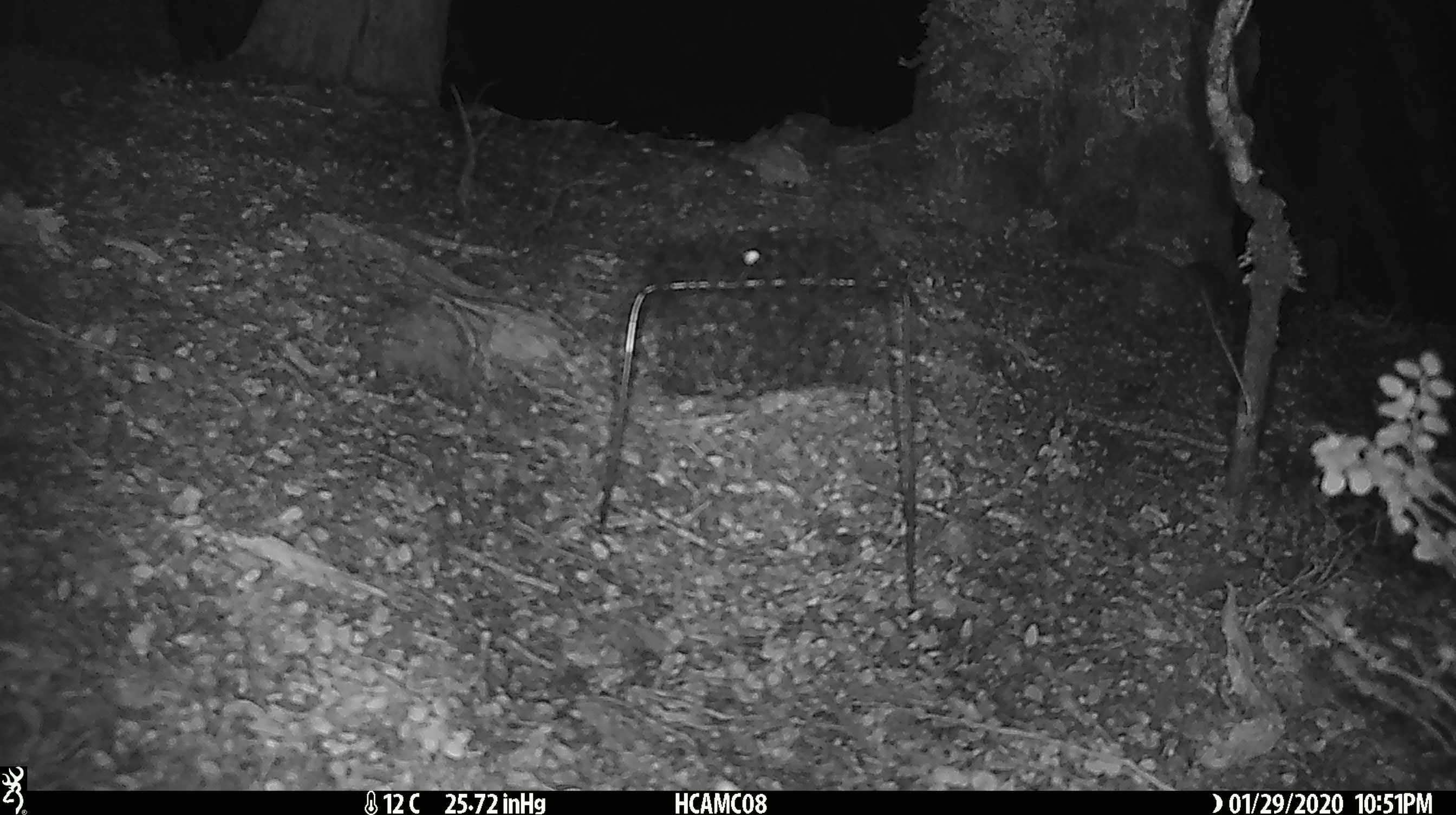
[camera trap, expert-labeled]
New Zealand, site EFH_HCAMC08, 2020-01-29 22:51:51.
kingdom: Animalia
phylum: Chordata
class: Mammalia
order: Rodentia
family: Muridae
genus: Mus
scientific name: Mus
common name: mouse